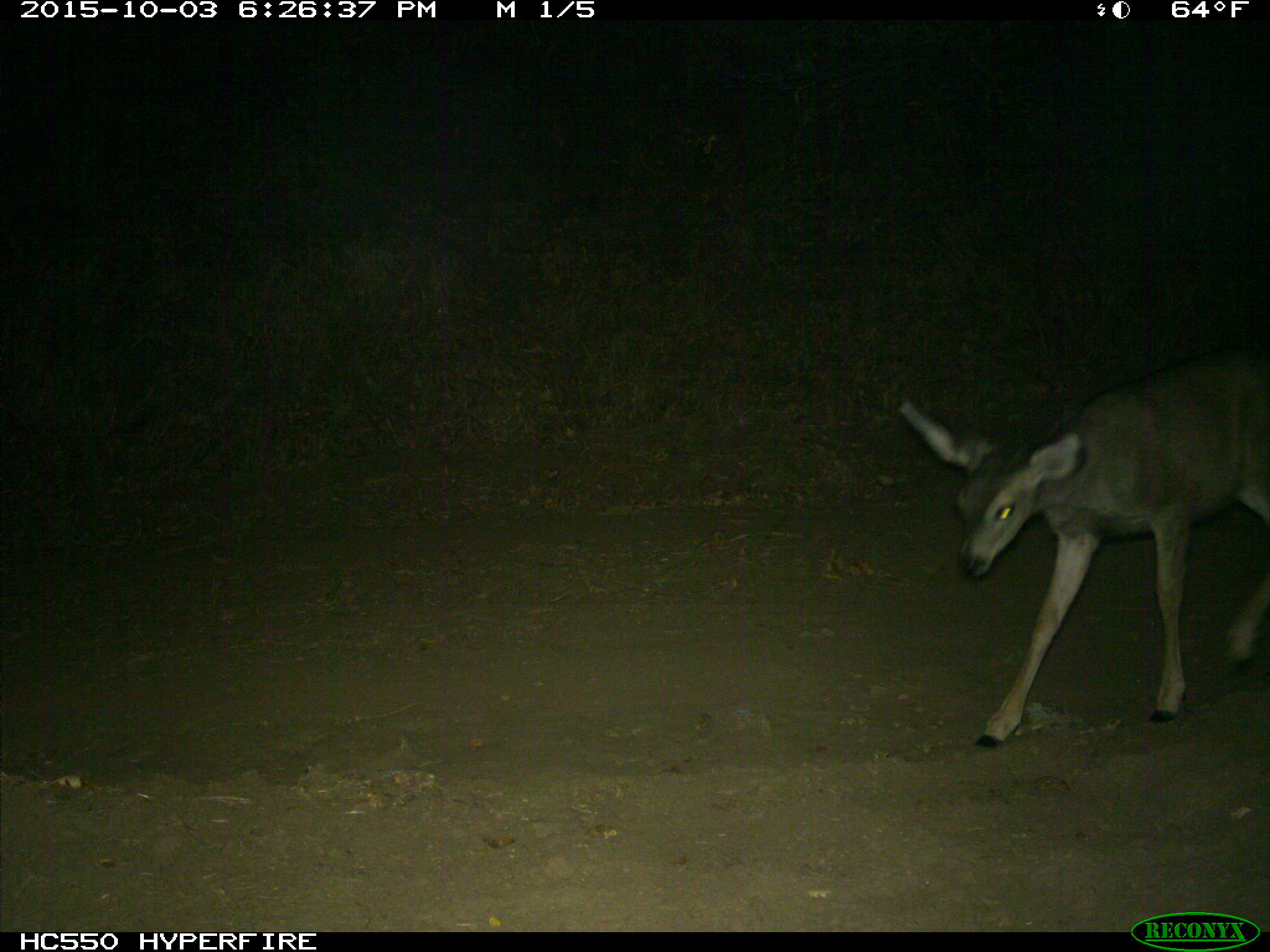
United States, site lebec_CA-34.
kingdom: Animalia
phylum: Chordata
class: Mammalia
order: Artiodactyla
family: Cervidae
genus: Odocoileus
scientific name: Odocoileus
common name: deer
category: unidentified deer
Unidentified deer (deer) (Odocoileus).